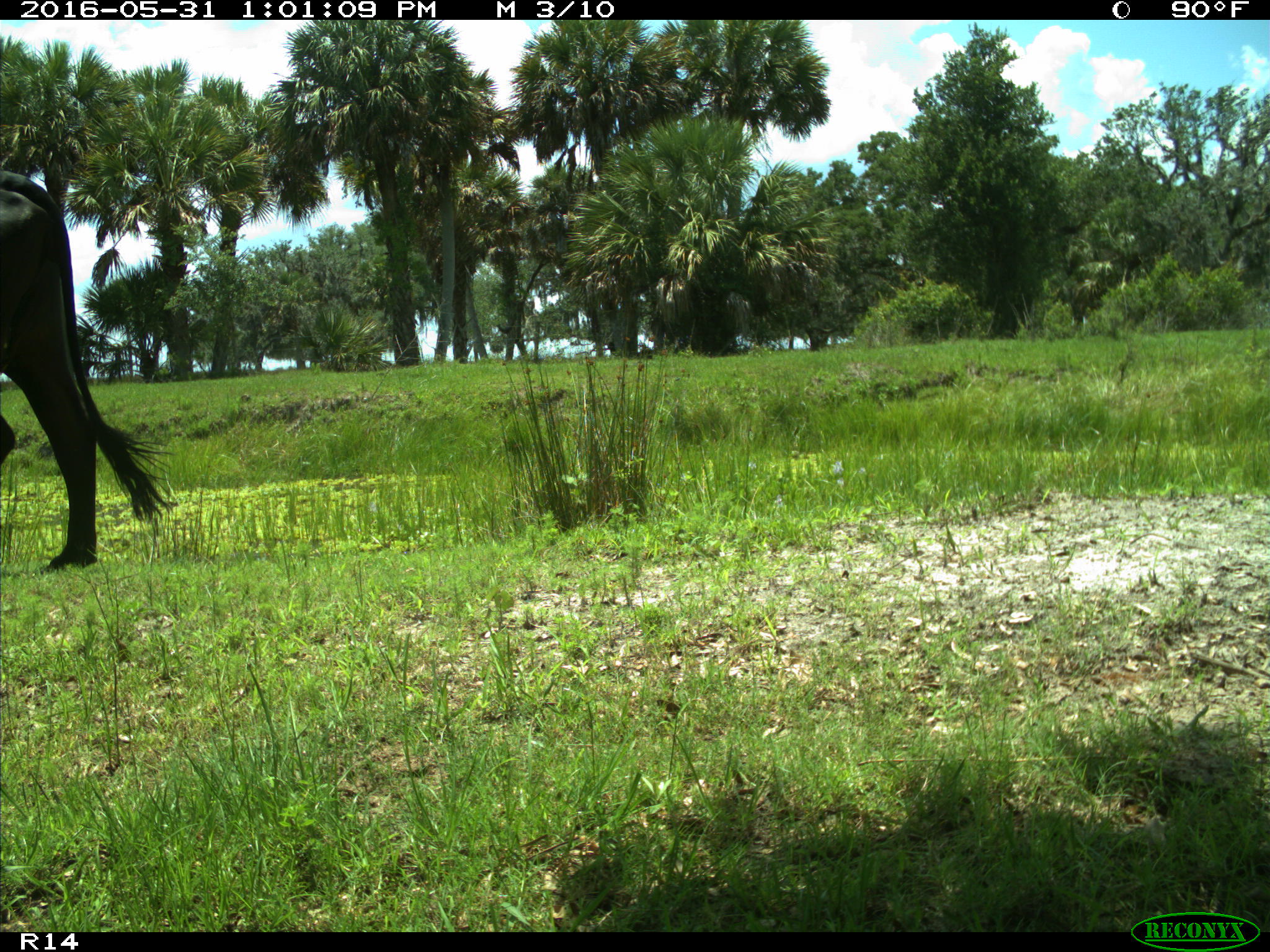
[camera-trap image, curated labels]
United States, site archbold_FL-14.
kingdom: Animalia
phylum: Chordata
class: Mammalia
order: Artiodactyla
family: Bovidae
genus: Bos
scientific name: Bos taurus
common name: domestic cow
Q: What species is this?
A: Bos taurus (domestic cow).